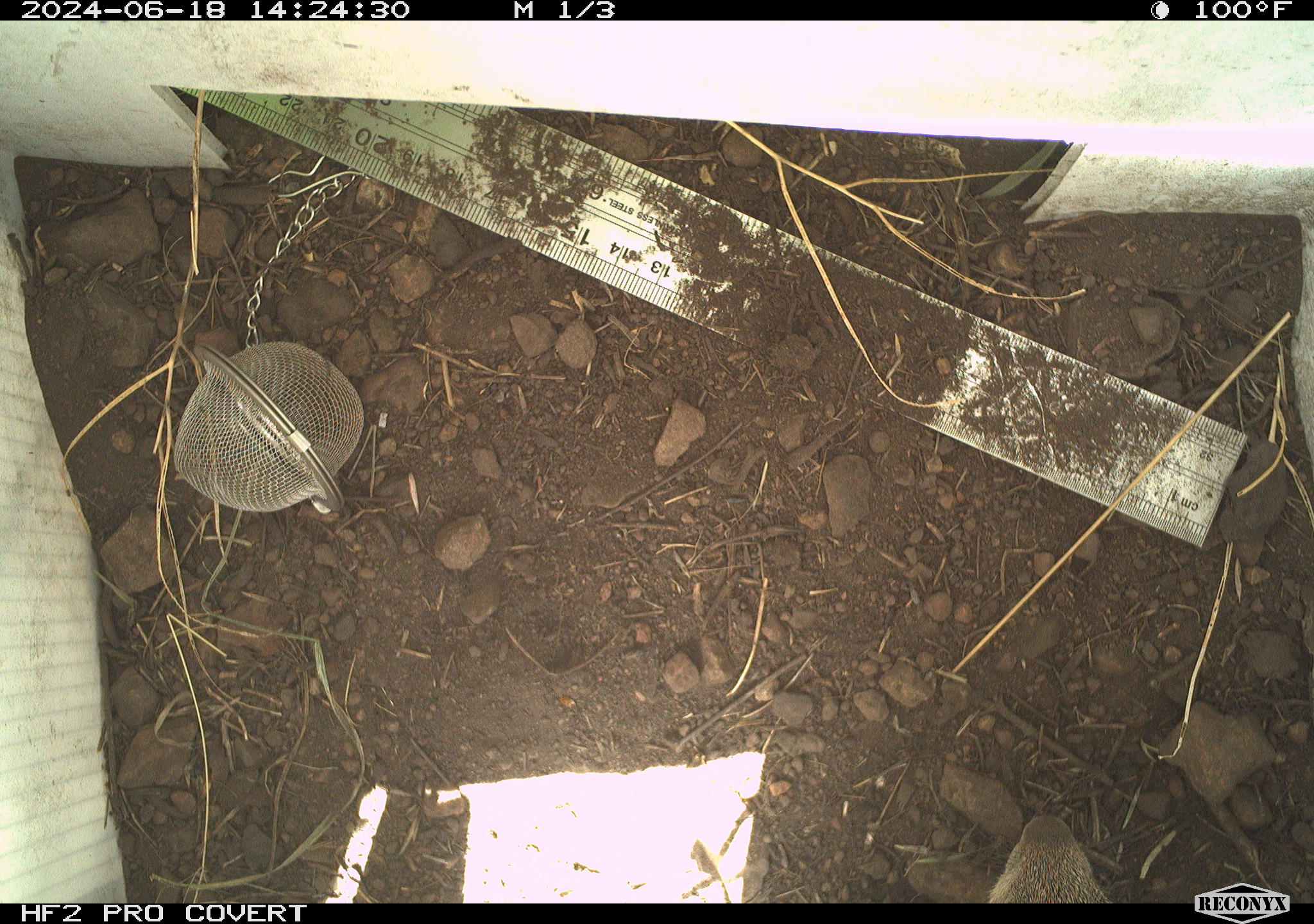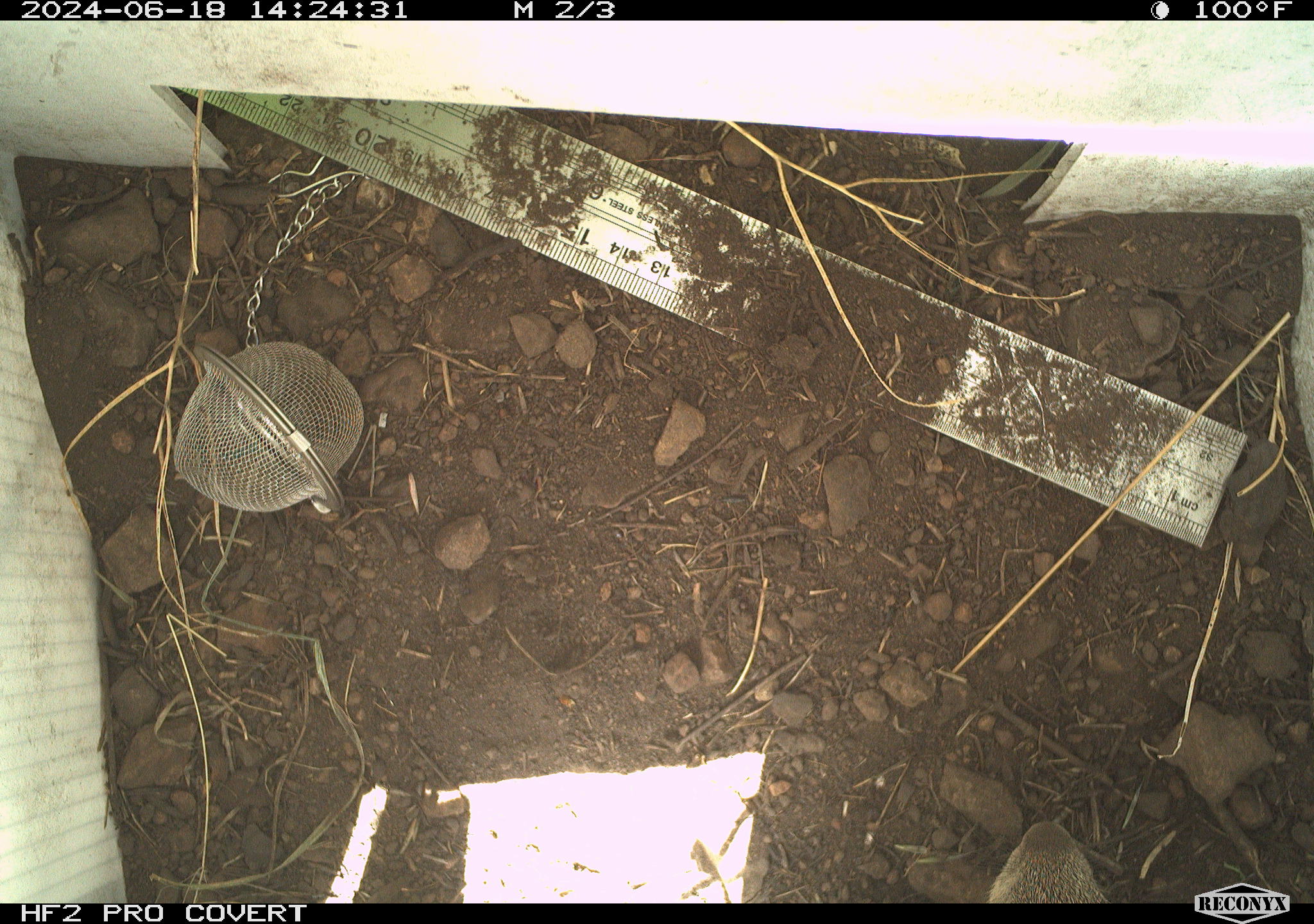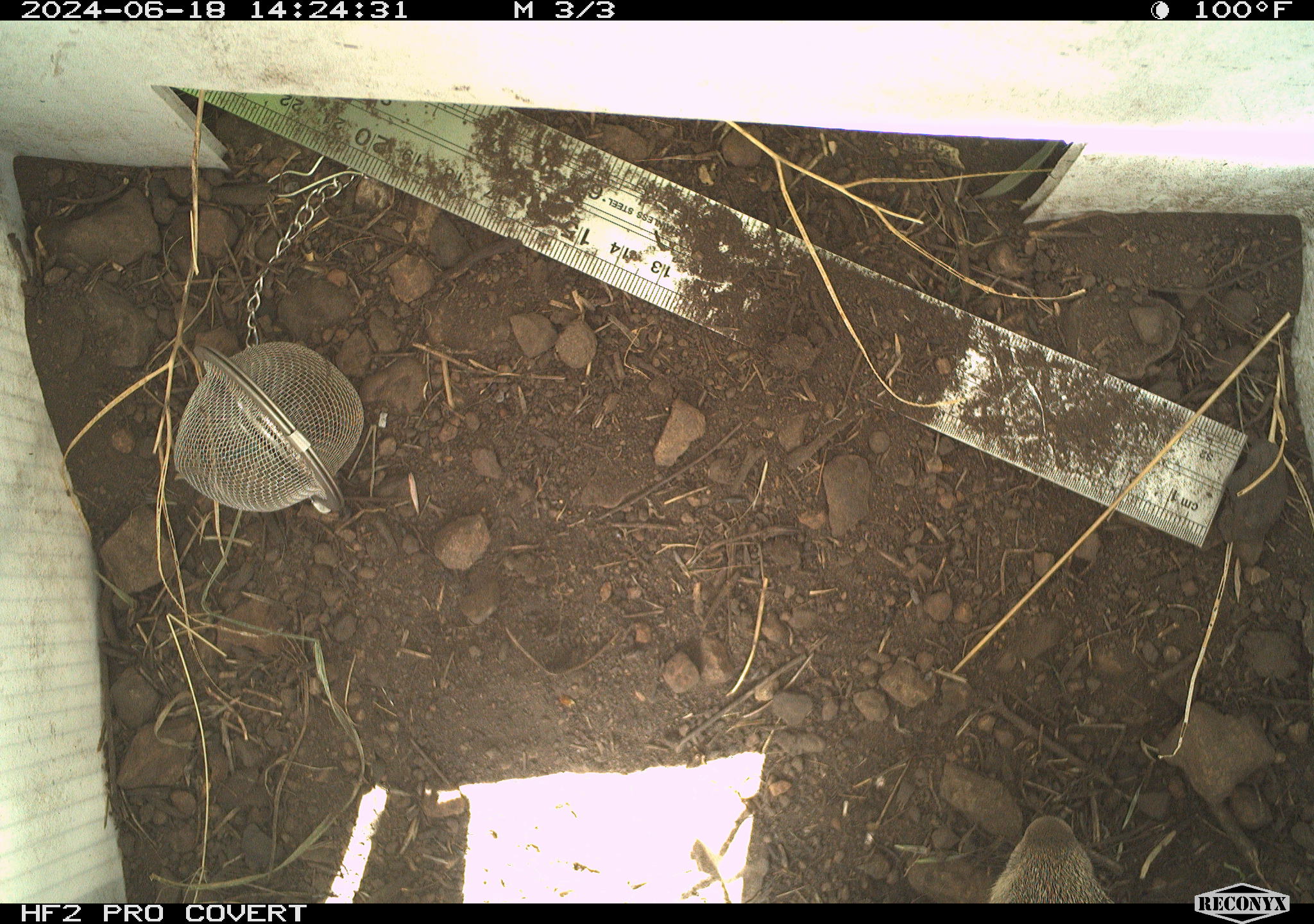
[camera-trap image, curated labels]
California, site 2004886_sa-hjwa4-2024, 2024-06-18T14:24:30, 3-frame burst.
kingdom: Animalia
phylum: Chordata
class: Mammalia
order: Rodentia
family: Sciuridae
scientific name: Sciuridae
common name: squirrels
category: sciuridae family